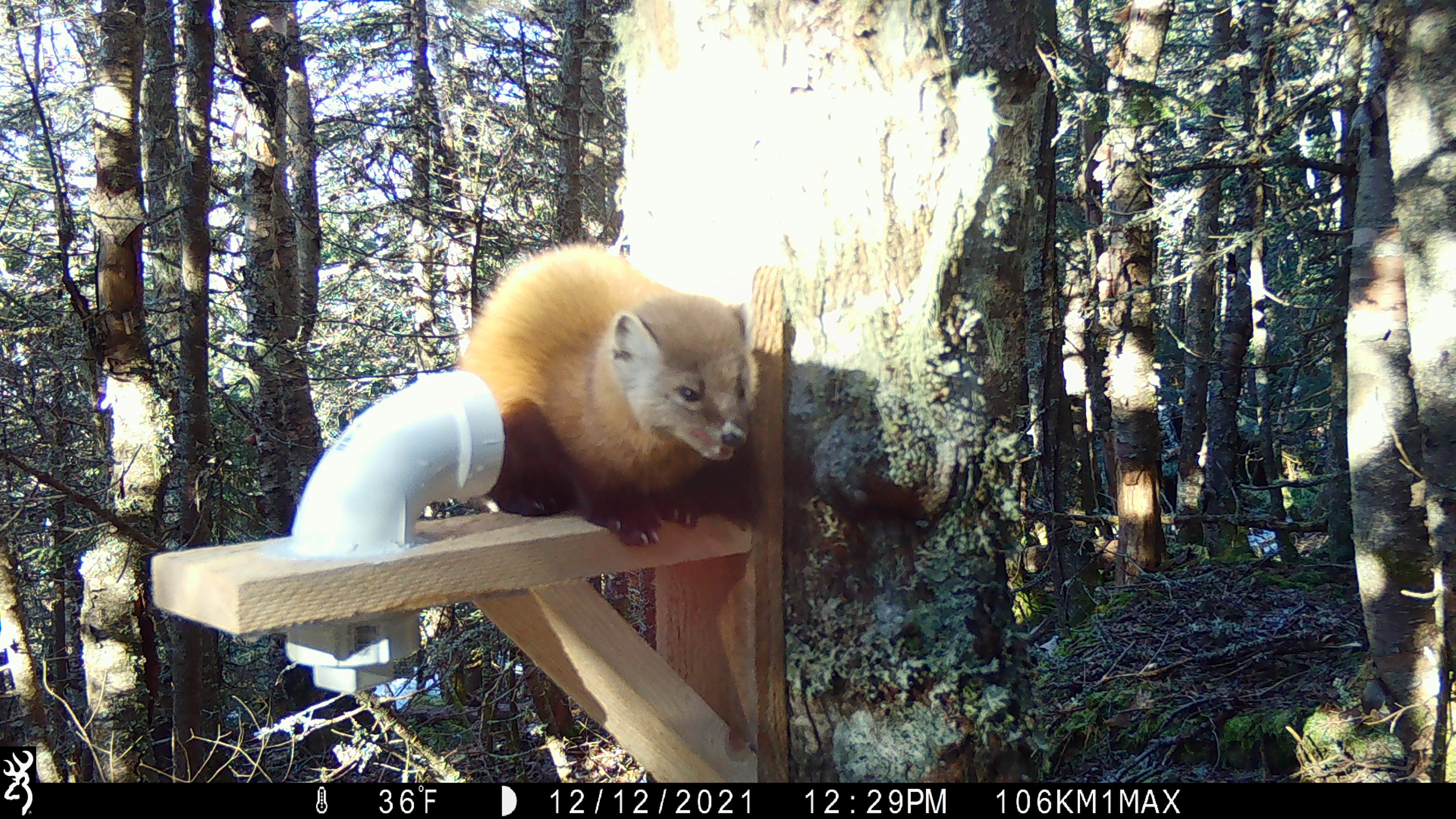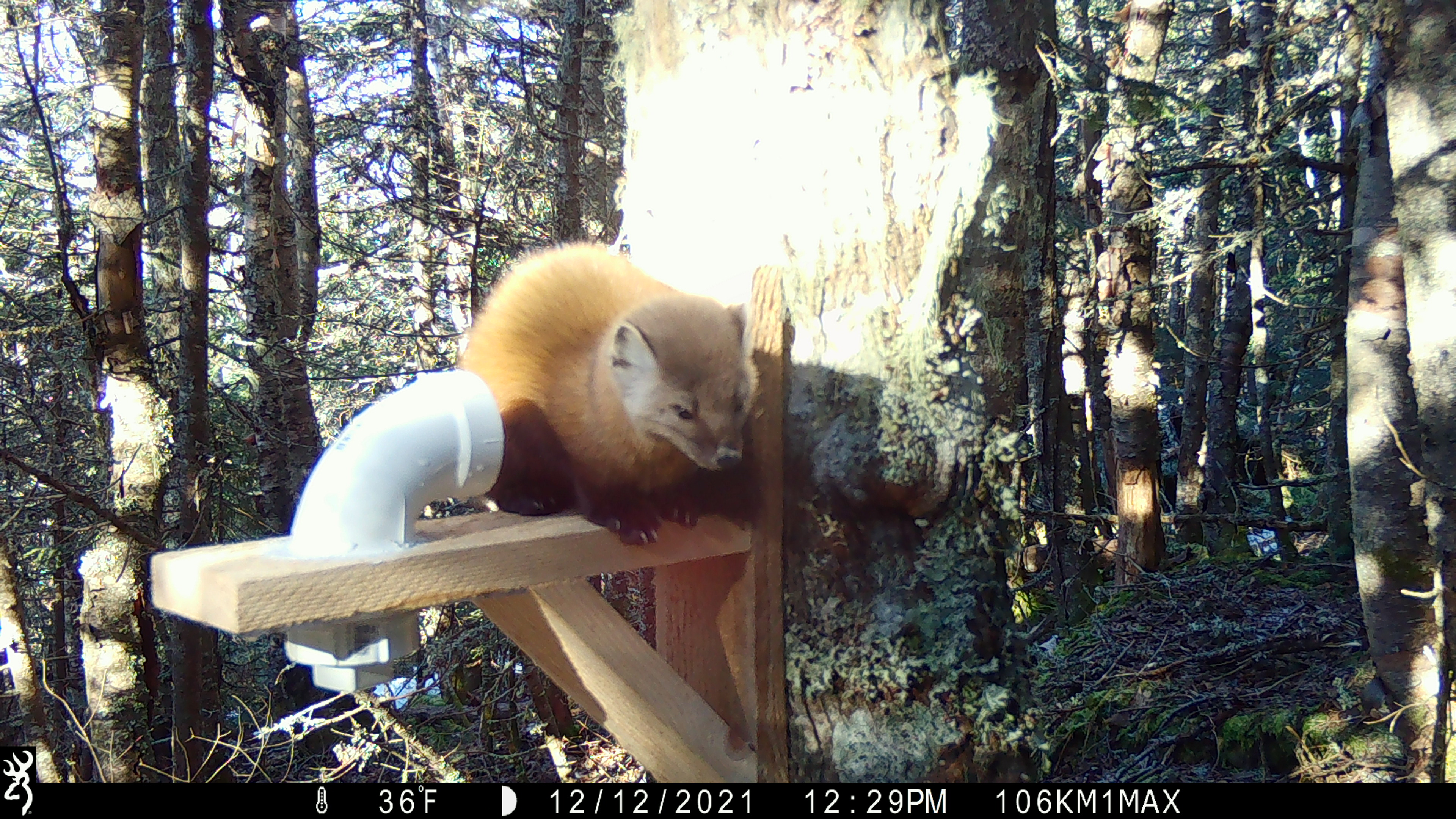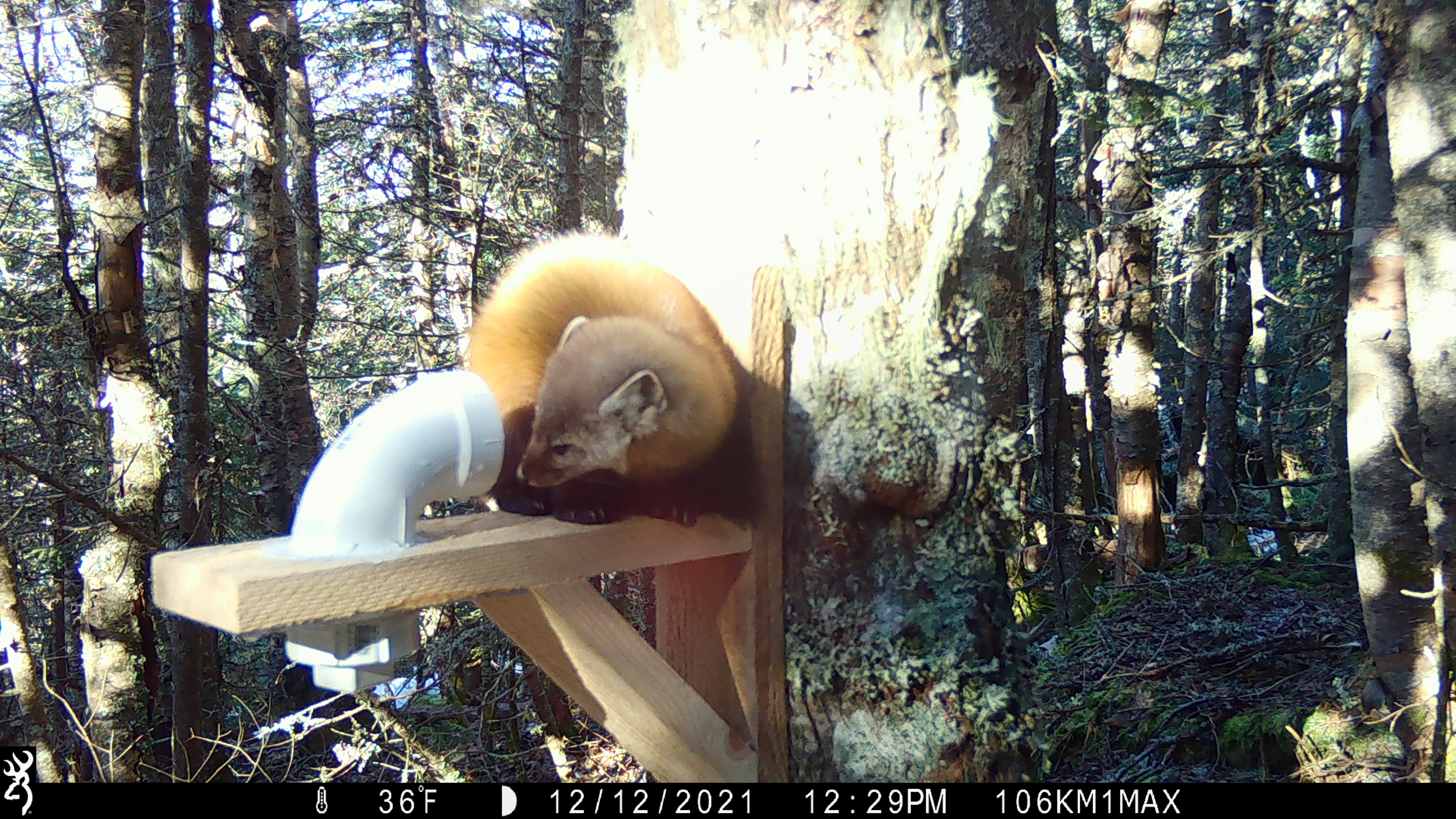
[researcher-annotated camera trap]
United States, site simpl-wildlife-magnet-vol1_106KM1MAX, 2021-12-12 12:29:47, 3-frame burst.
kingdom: Animalia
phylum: Chordata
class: Mammalia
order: Carnivora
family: Mustelidae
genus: Martes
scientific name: Martes americana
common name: american marten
American marten (Martes americana).